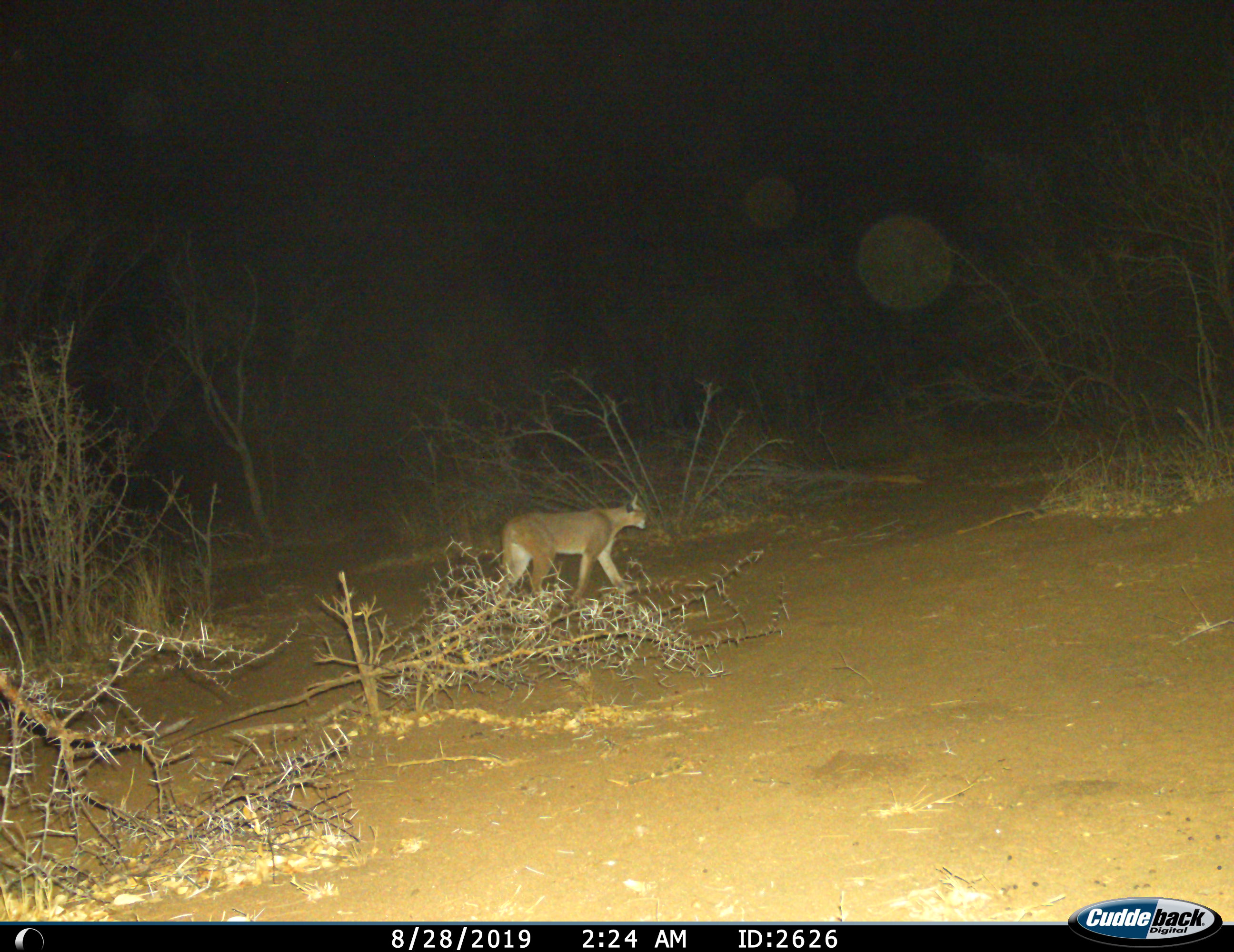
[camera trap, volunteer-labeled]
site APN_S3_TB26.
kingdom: Animalia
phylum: Chordata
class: Mammalia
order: Carnivora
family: Felidae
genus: Caracal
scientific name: Caracal caracal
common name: caracal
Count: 1.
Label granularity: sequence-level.